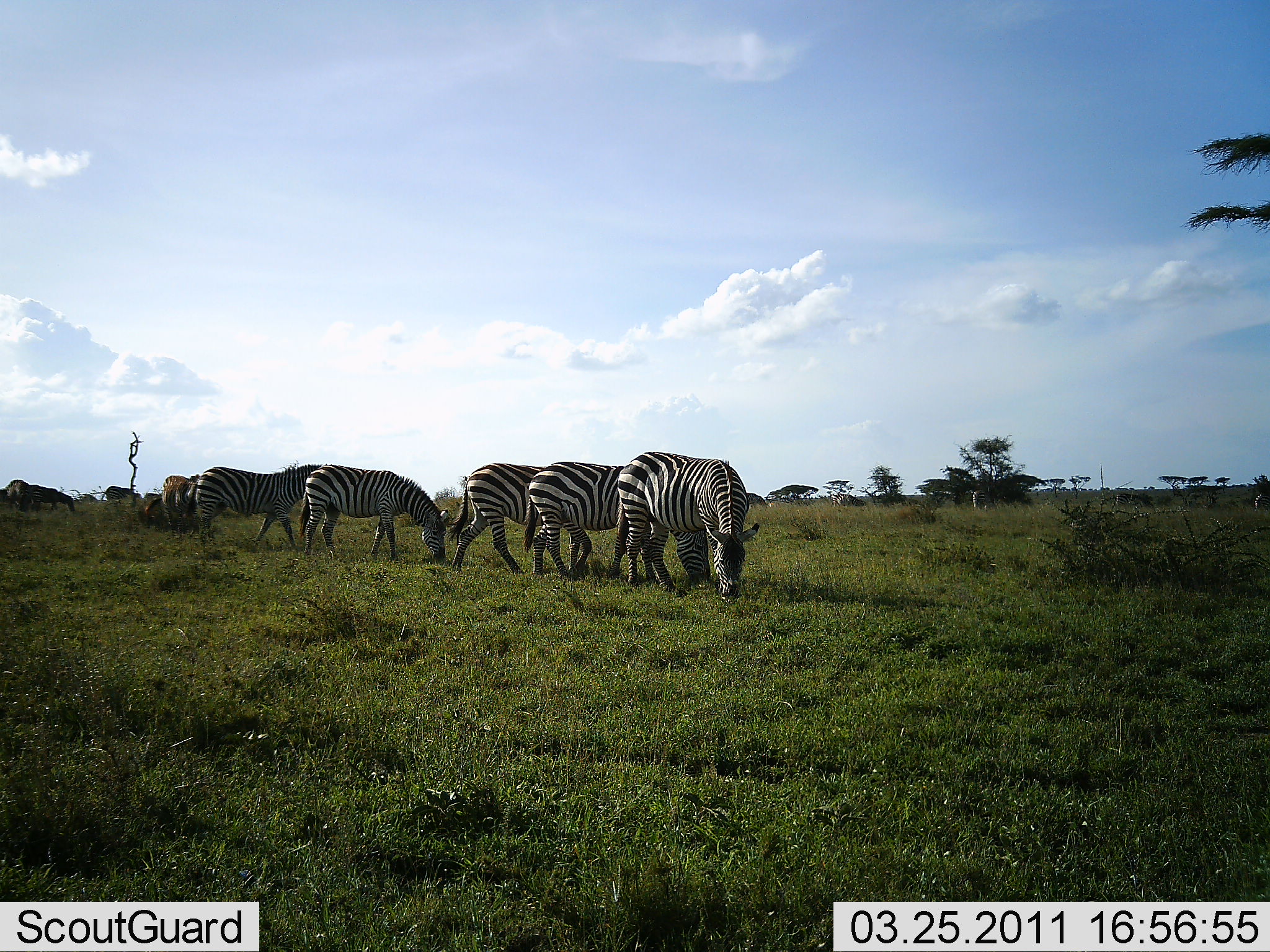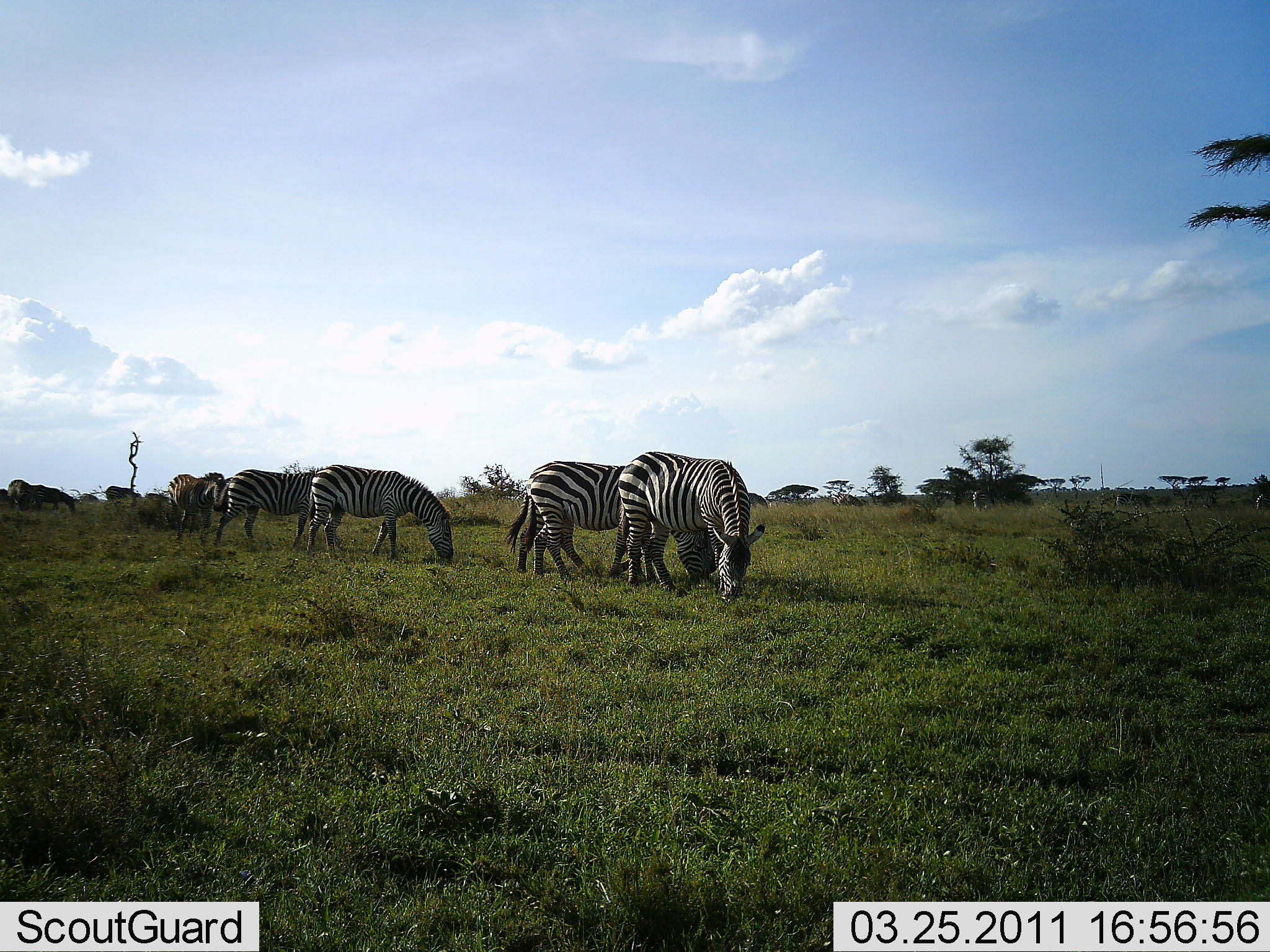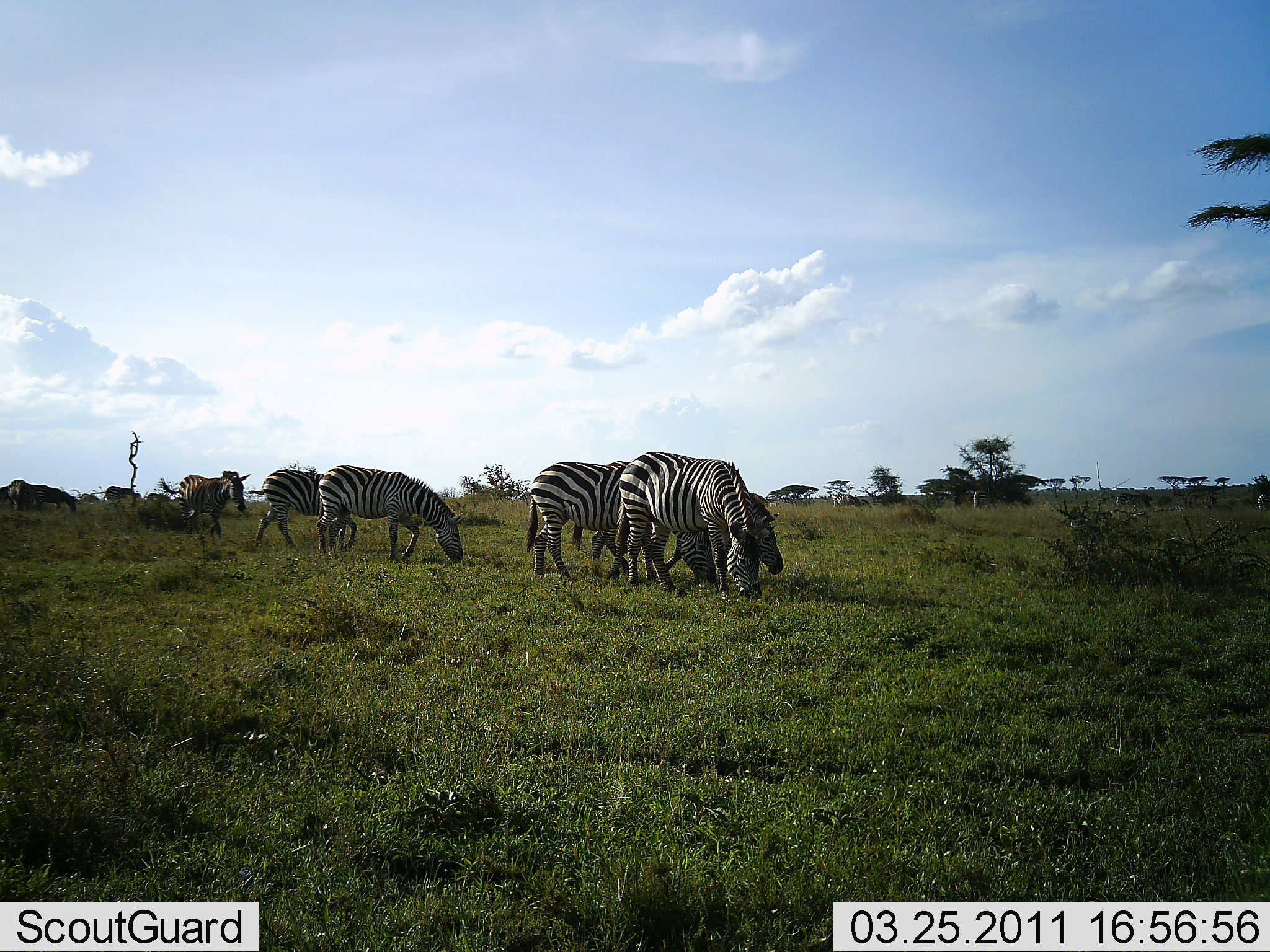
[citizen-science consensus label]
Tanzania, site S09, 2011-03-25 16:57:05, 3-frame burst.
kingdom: Animalia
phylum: Chordata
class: Mammalia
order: Perissodactyla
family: Equidae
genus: Equus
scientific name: Equus quagga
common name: plains zebra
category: zebra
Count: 6.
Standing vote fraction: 47%.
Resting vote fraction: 0%.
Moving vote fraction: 53%.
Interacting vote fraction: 0%.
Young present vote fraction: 0%.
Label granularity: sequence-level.